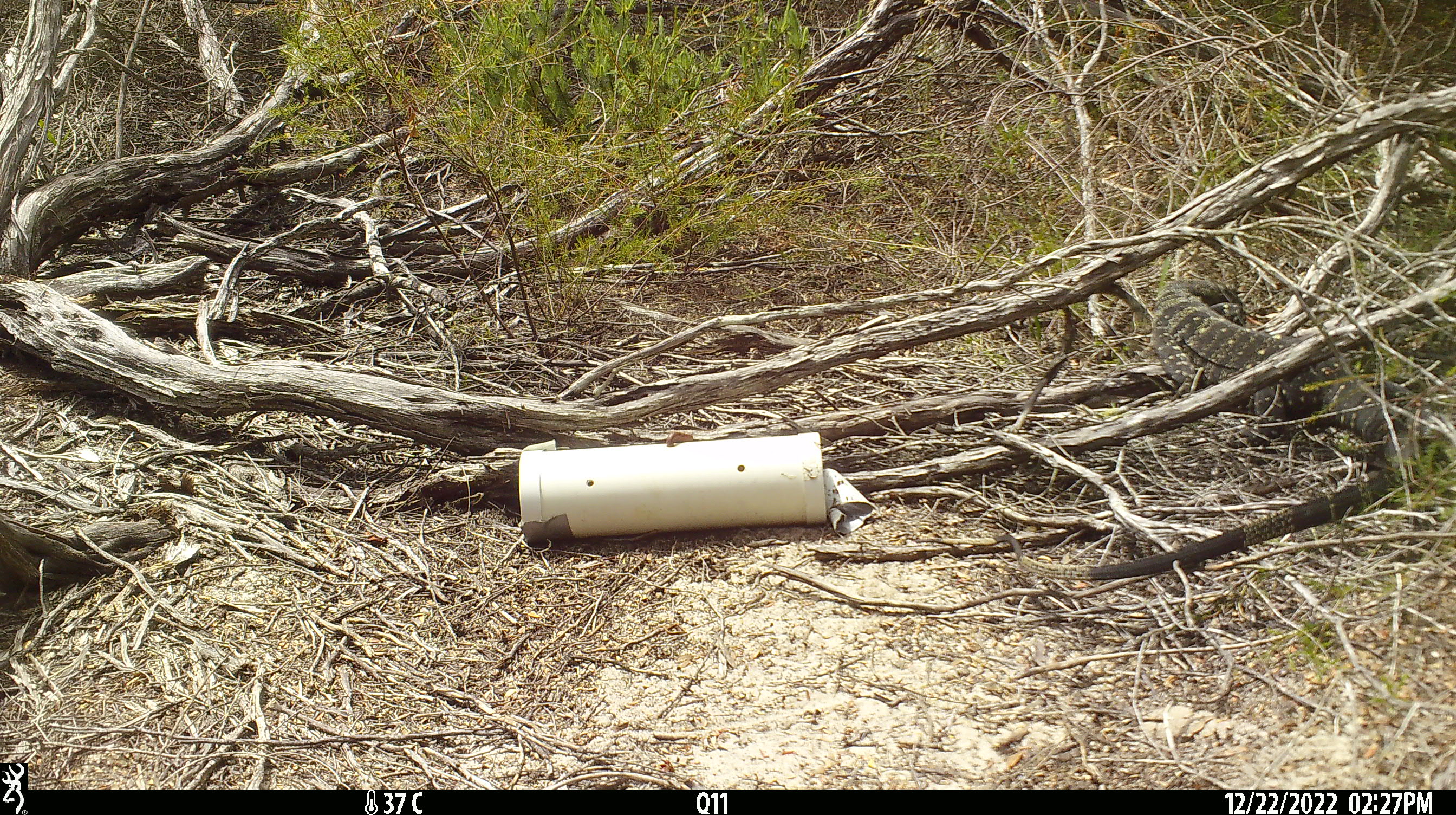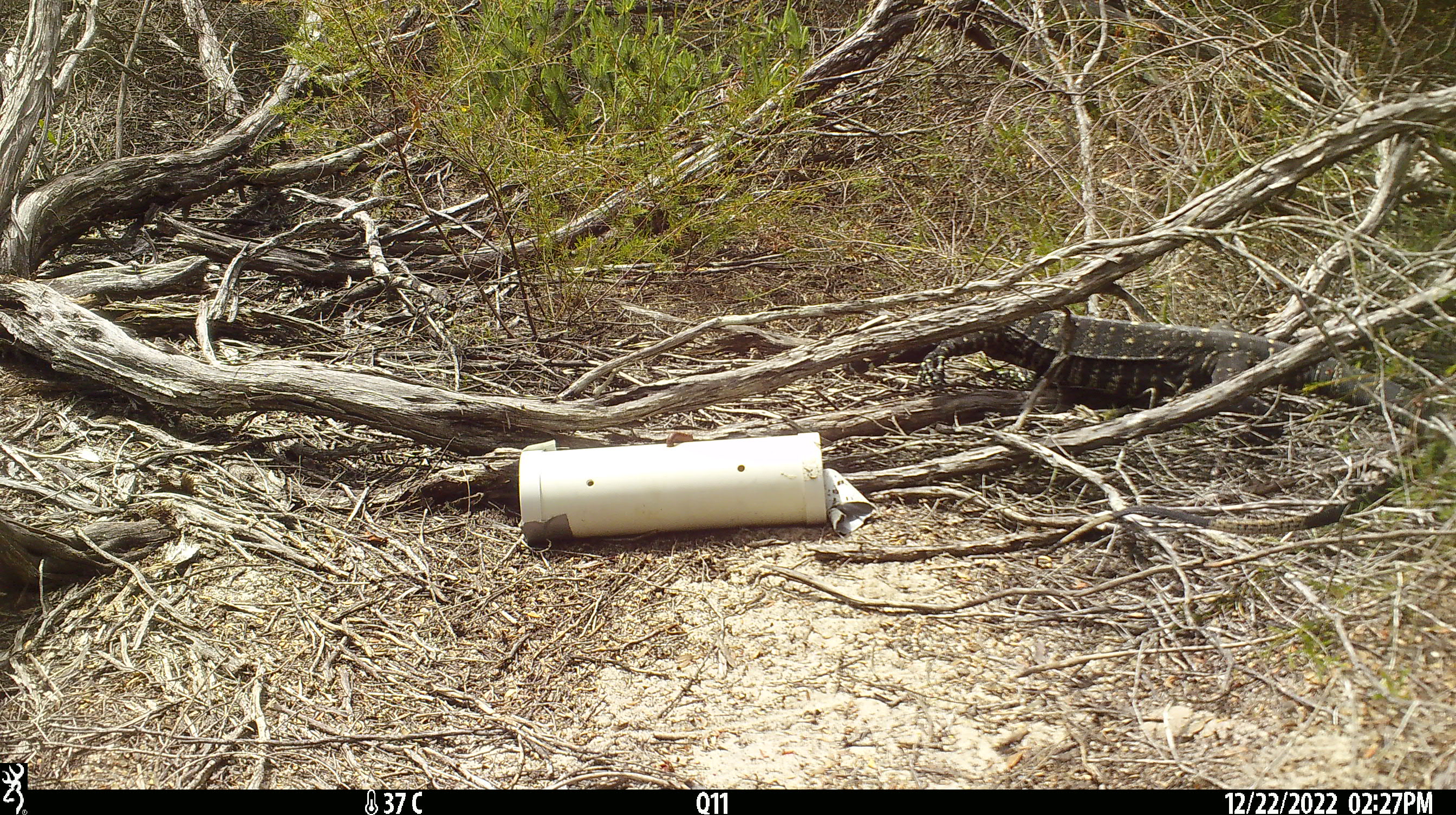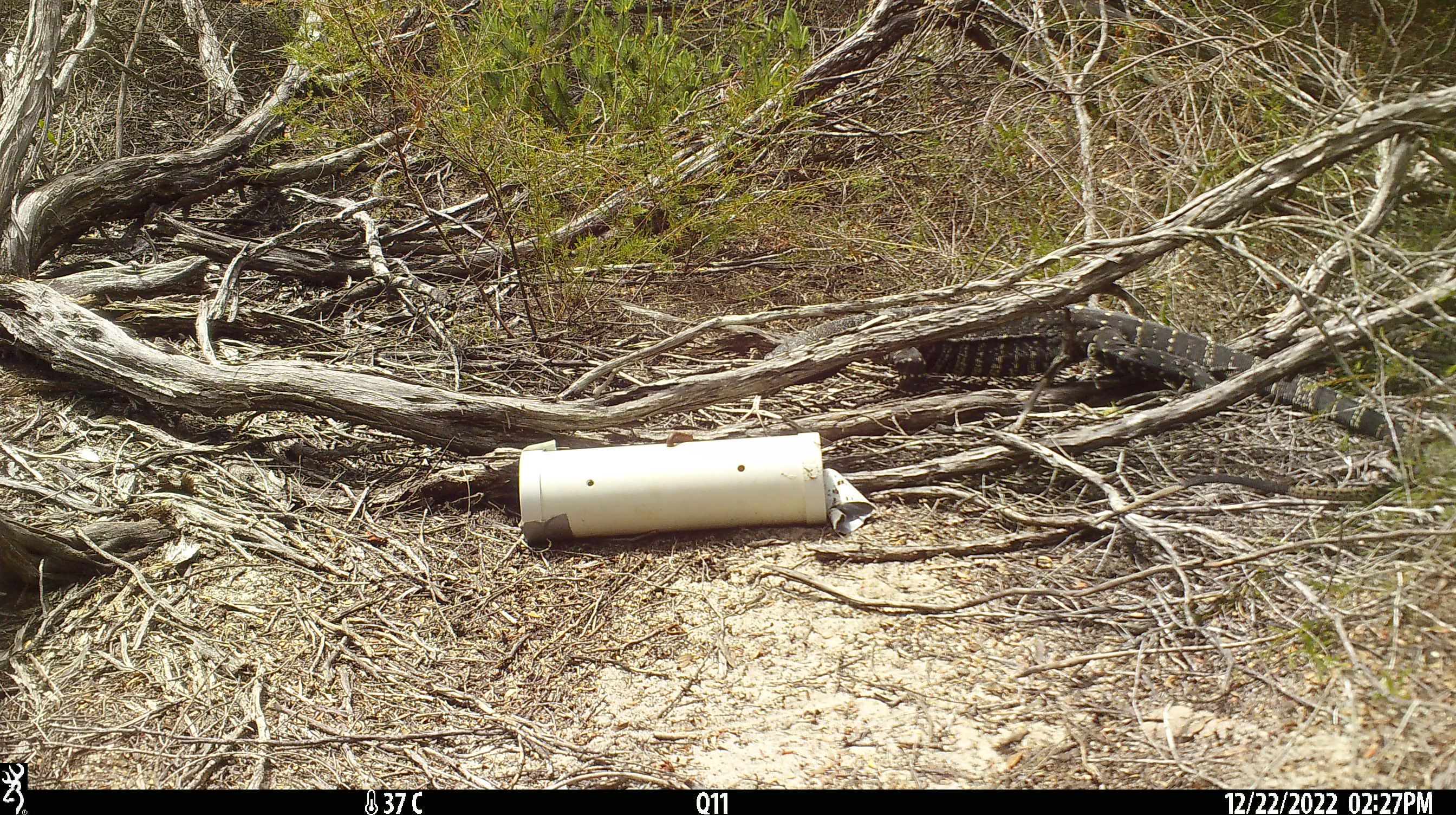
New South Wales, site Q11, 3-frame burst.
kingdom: Animalia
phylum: Chordata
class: Reptilia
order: Squamata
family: Varanidae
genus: Varanus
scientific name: Varanus varius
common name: lace monitor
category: goanna